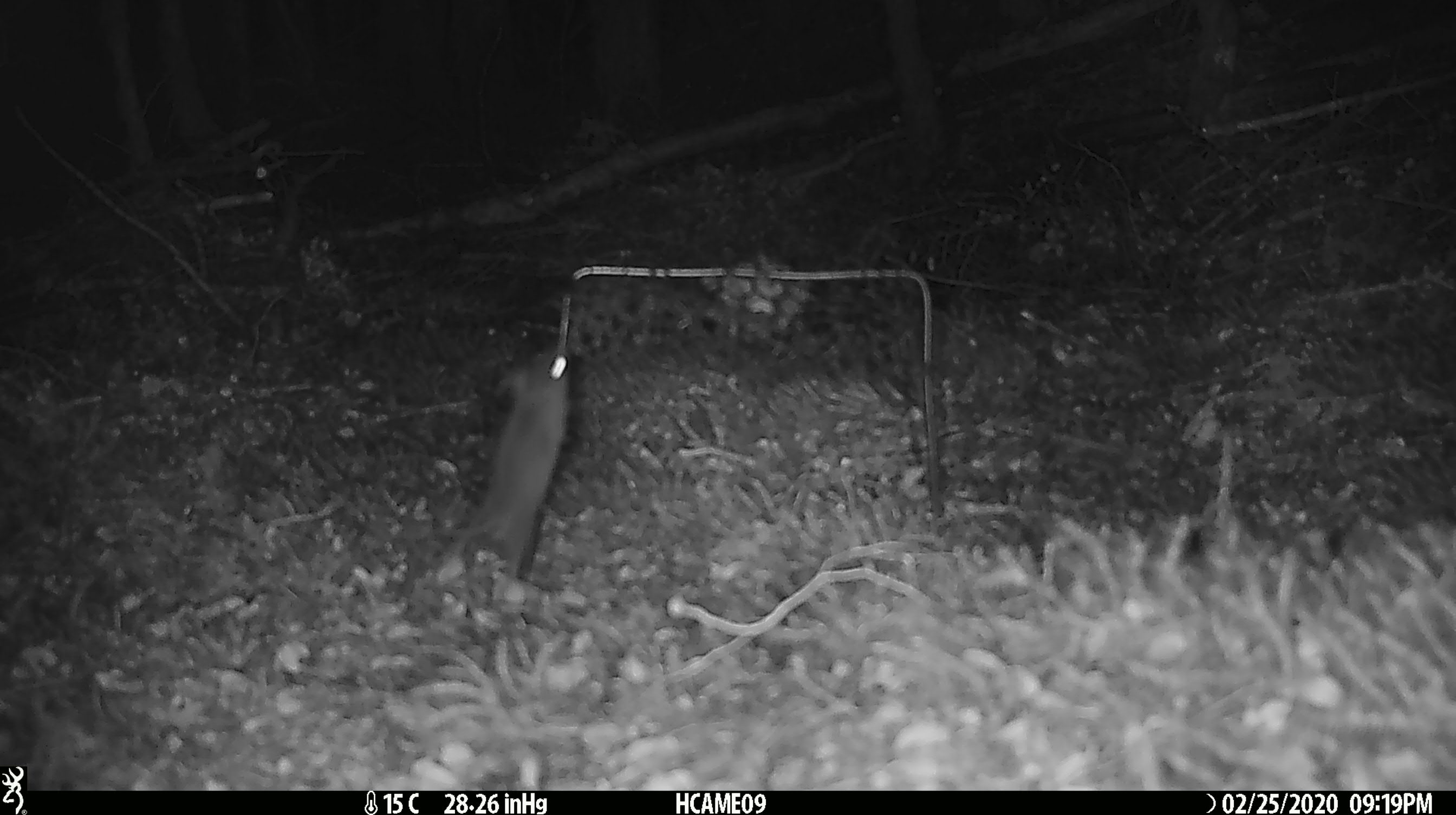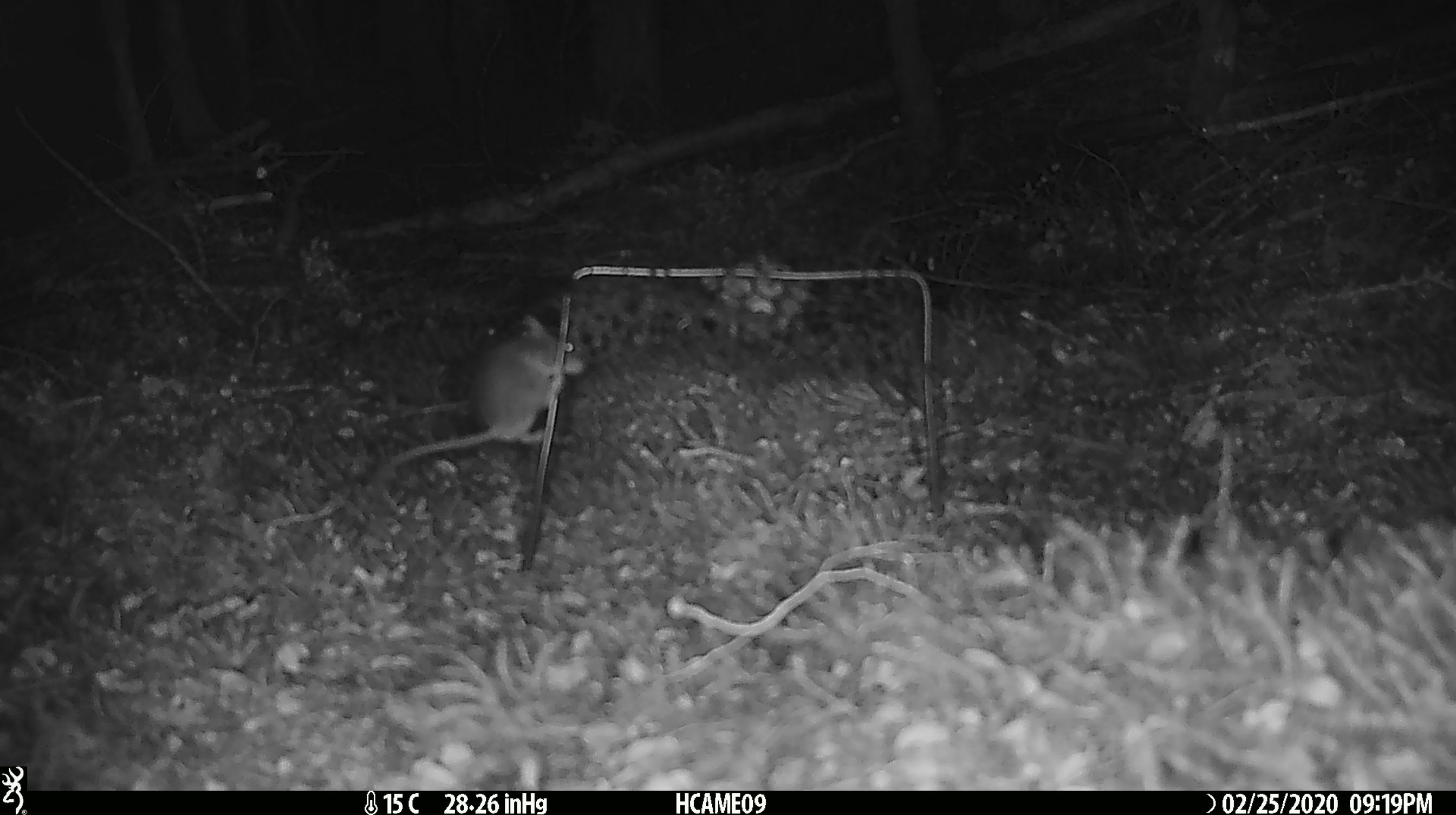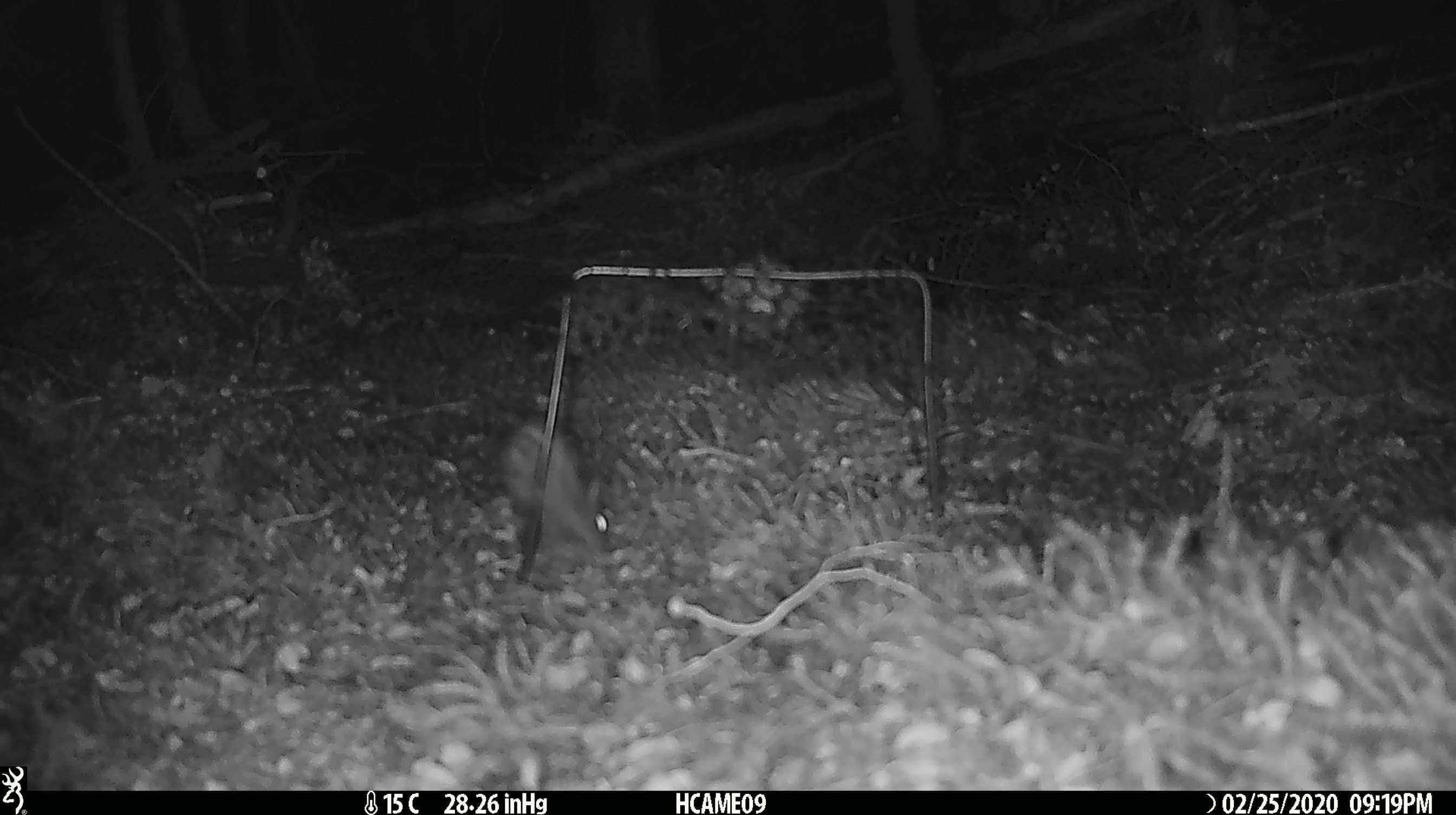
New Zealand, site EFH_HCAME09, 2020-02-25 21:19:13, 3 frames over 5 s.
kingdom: Animalia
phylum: Chordata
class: Mammalia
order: Rodentia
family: Muridae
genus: Mus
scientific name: Mus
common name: mouse